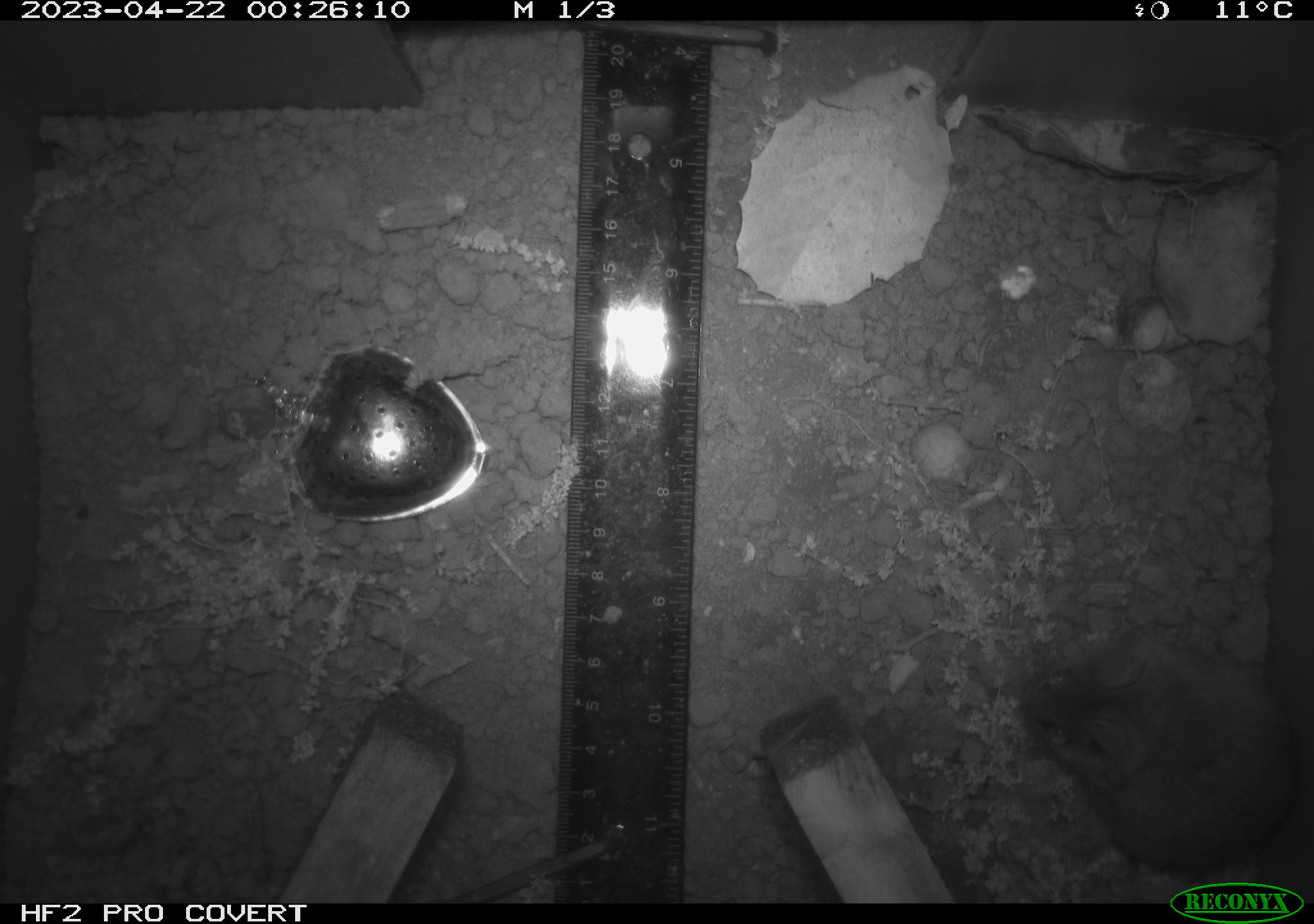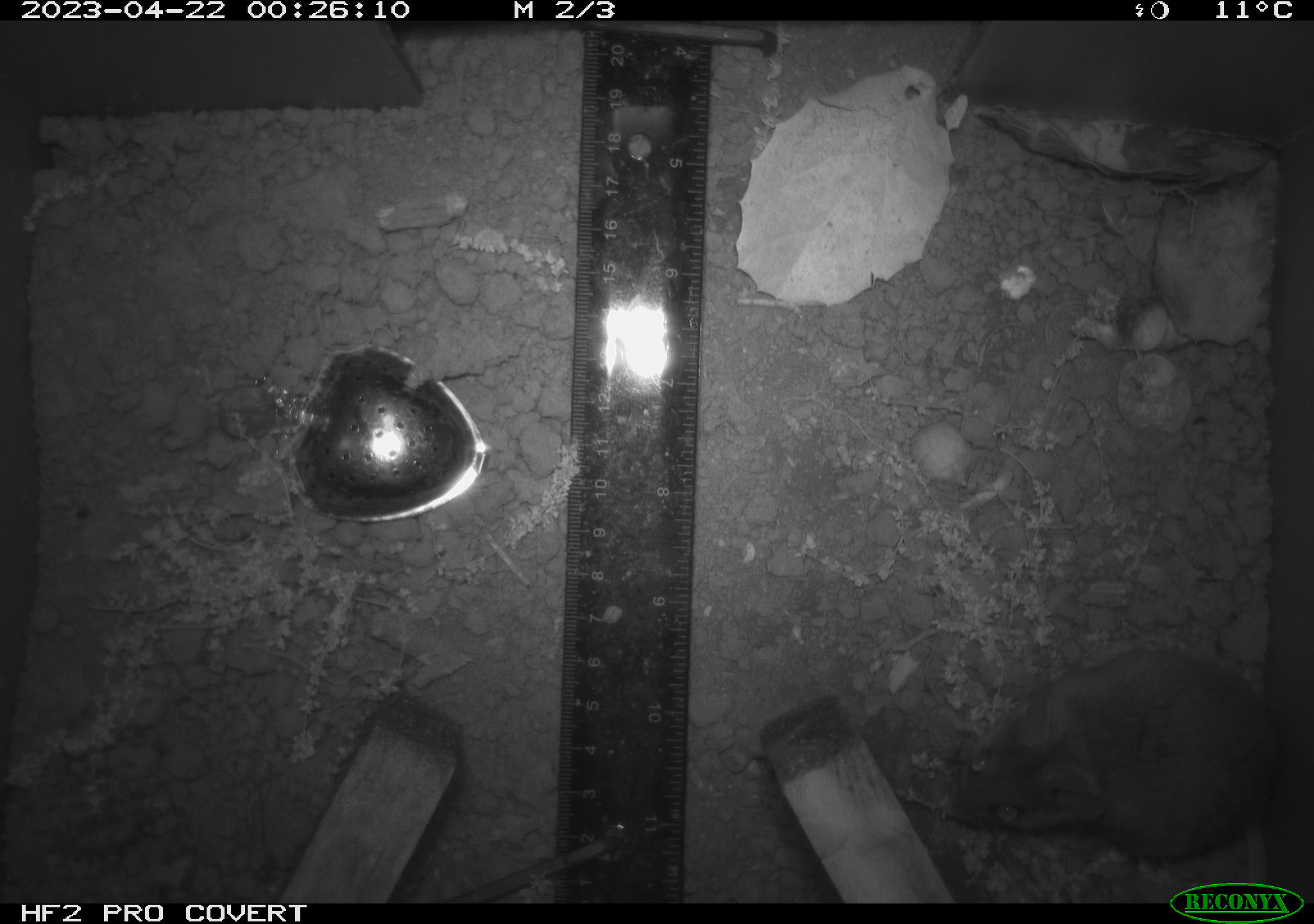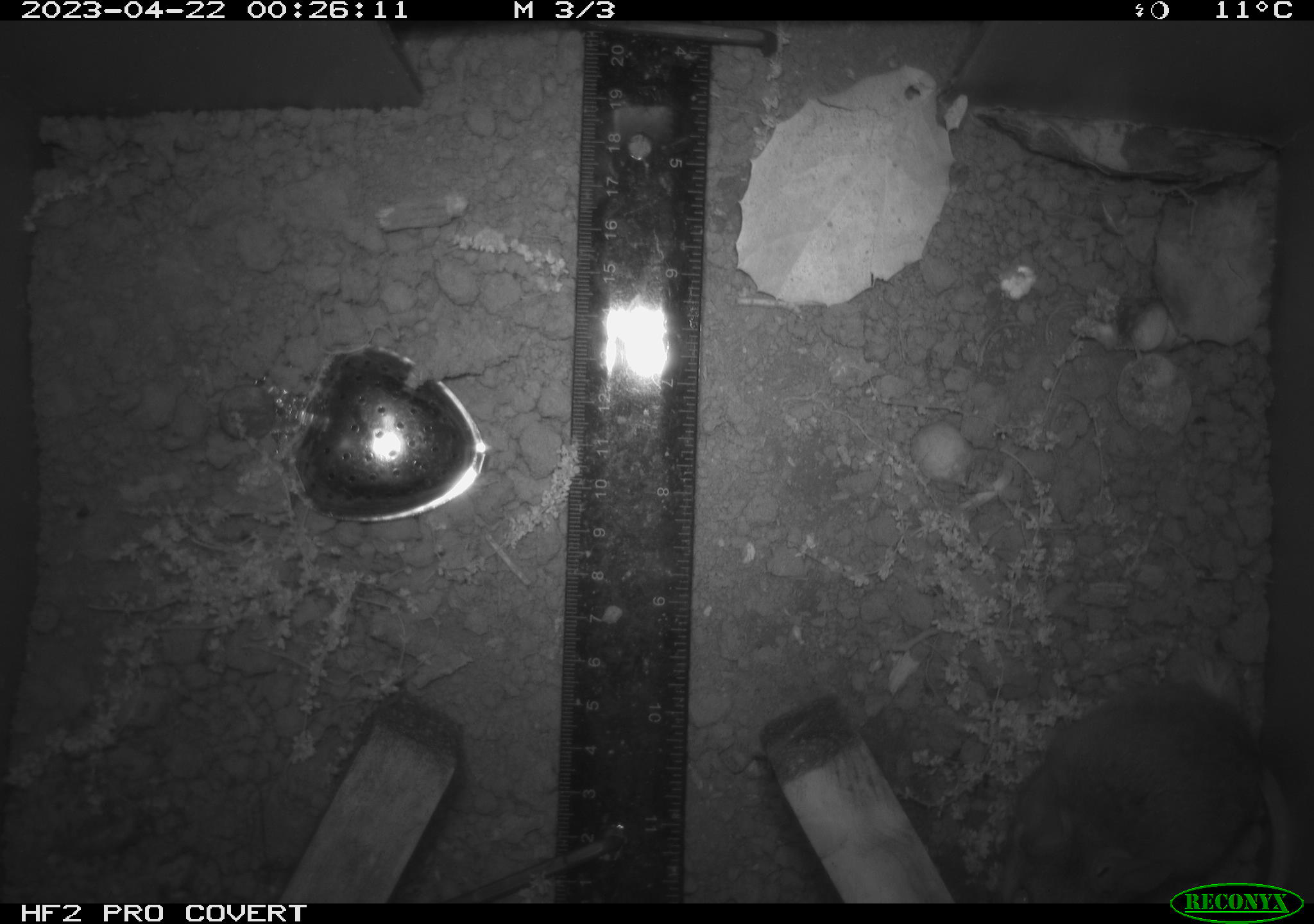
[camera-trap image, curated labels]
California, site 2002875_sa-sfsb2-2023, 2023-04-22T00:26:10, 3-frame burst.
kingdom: Animalia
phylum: Chordata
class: Mammalia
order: Rodentia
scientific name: Rodentia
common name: mouse species